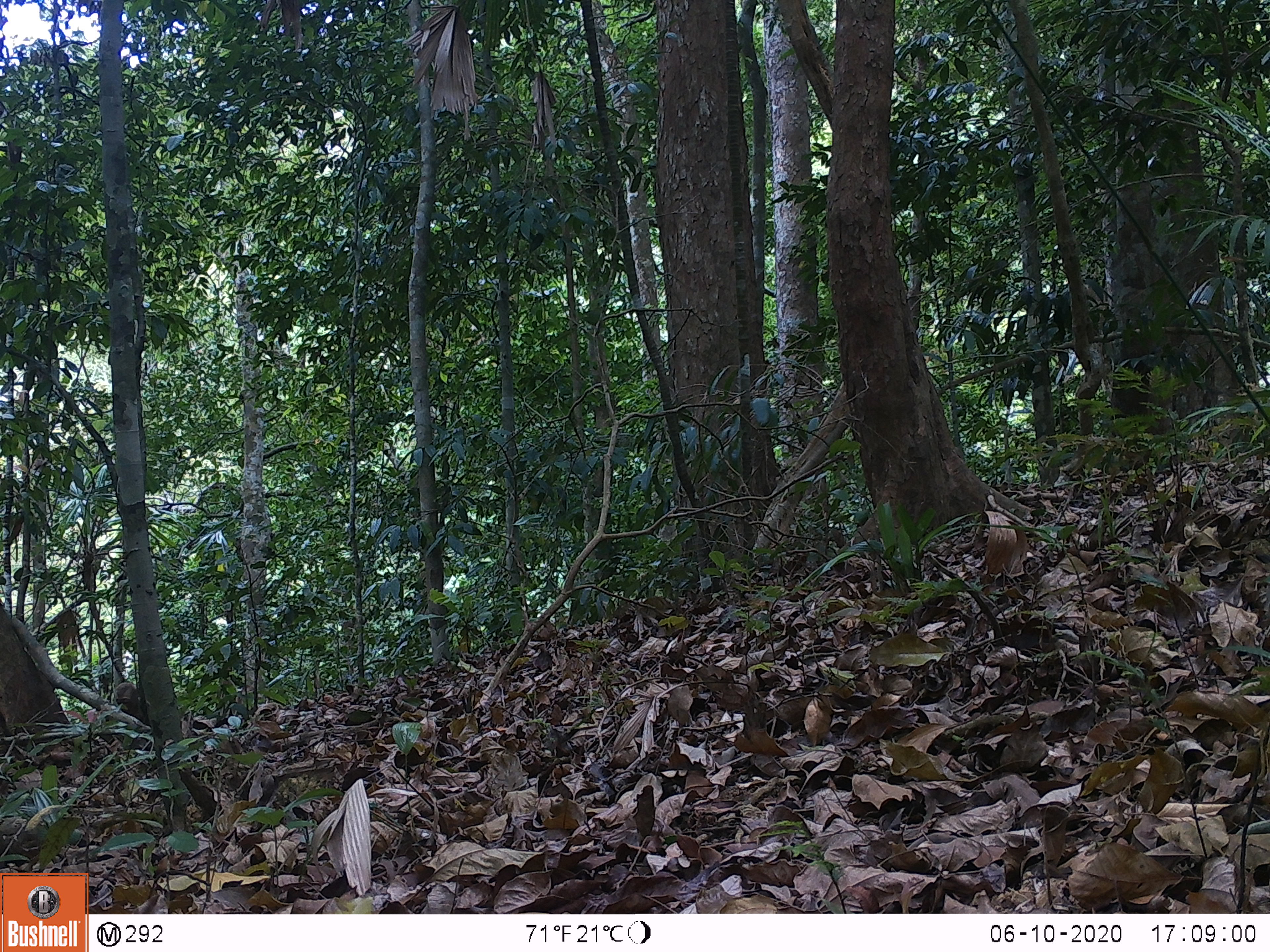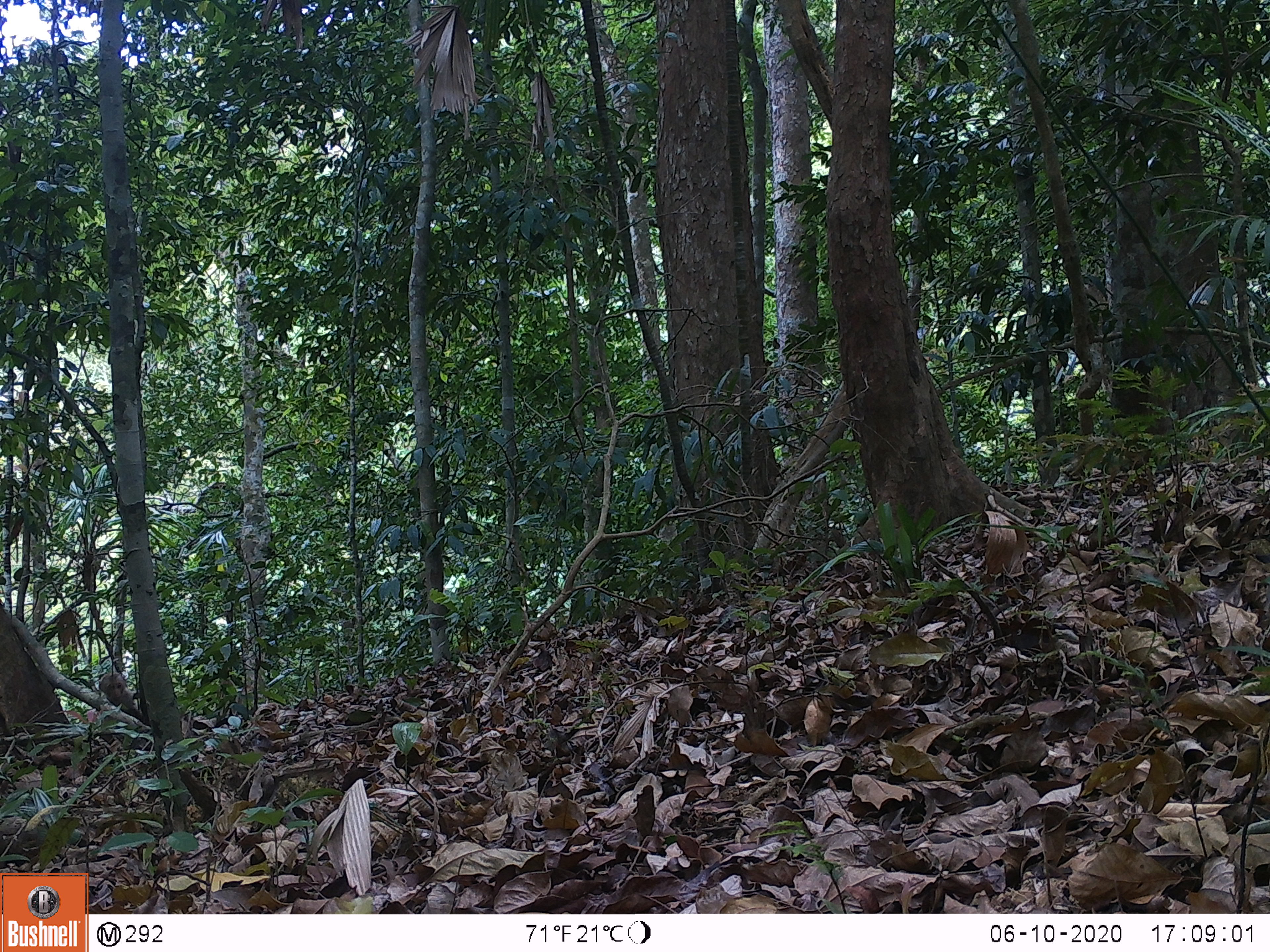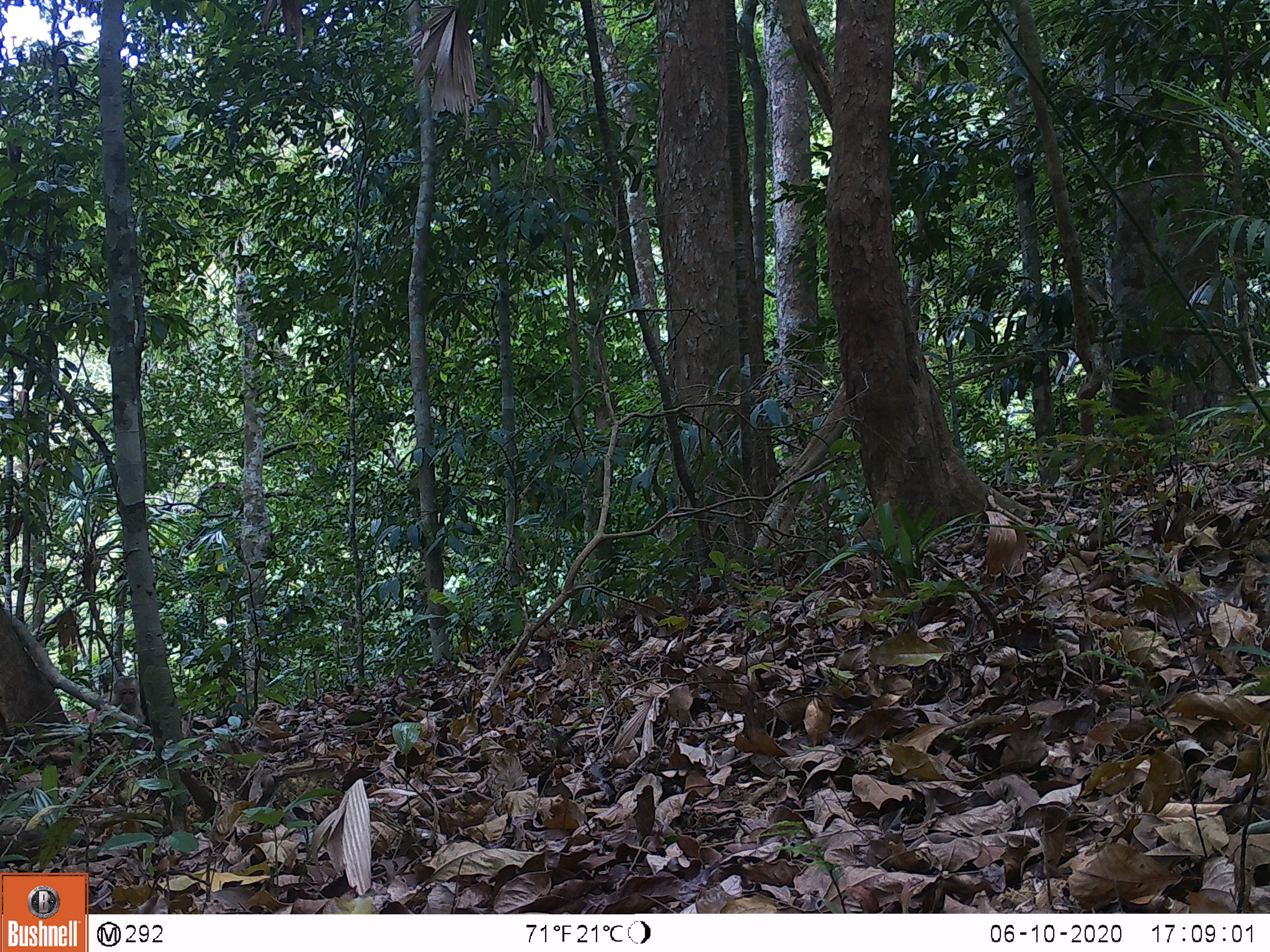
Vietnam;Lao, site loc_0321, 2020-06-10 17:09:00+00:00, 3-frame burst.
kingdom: Animalia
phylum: Chordata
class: Mammalia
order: Primates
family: Cercopithecidae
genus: Macaca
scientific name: Macaca nemestrina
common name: pig-tailed macaque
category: pig tailed macaque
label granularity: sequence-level